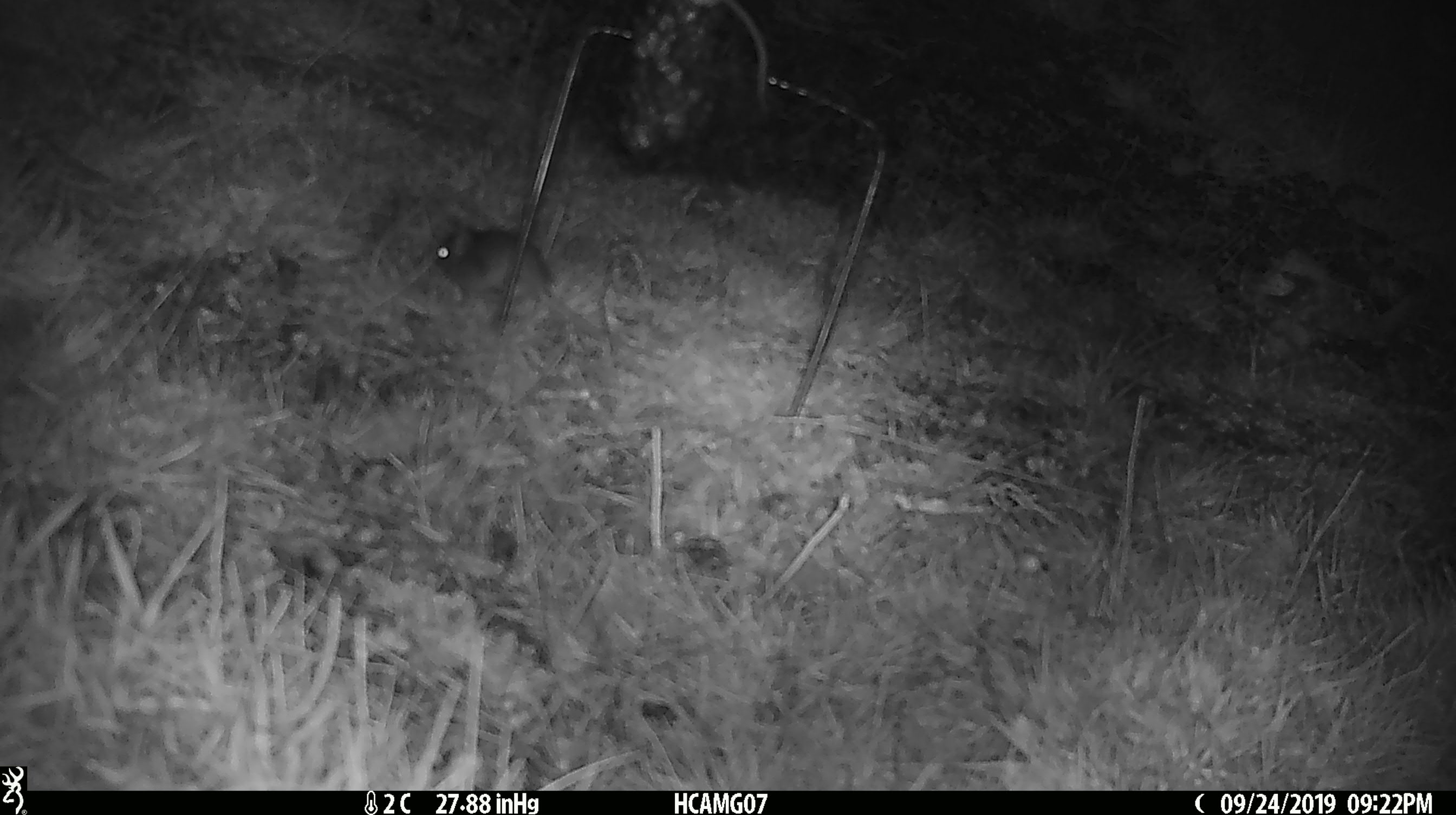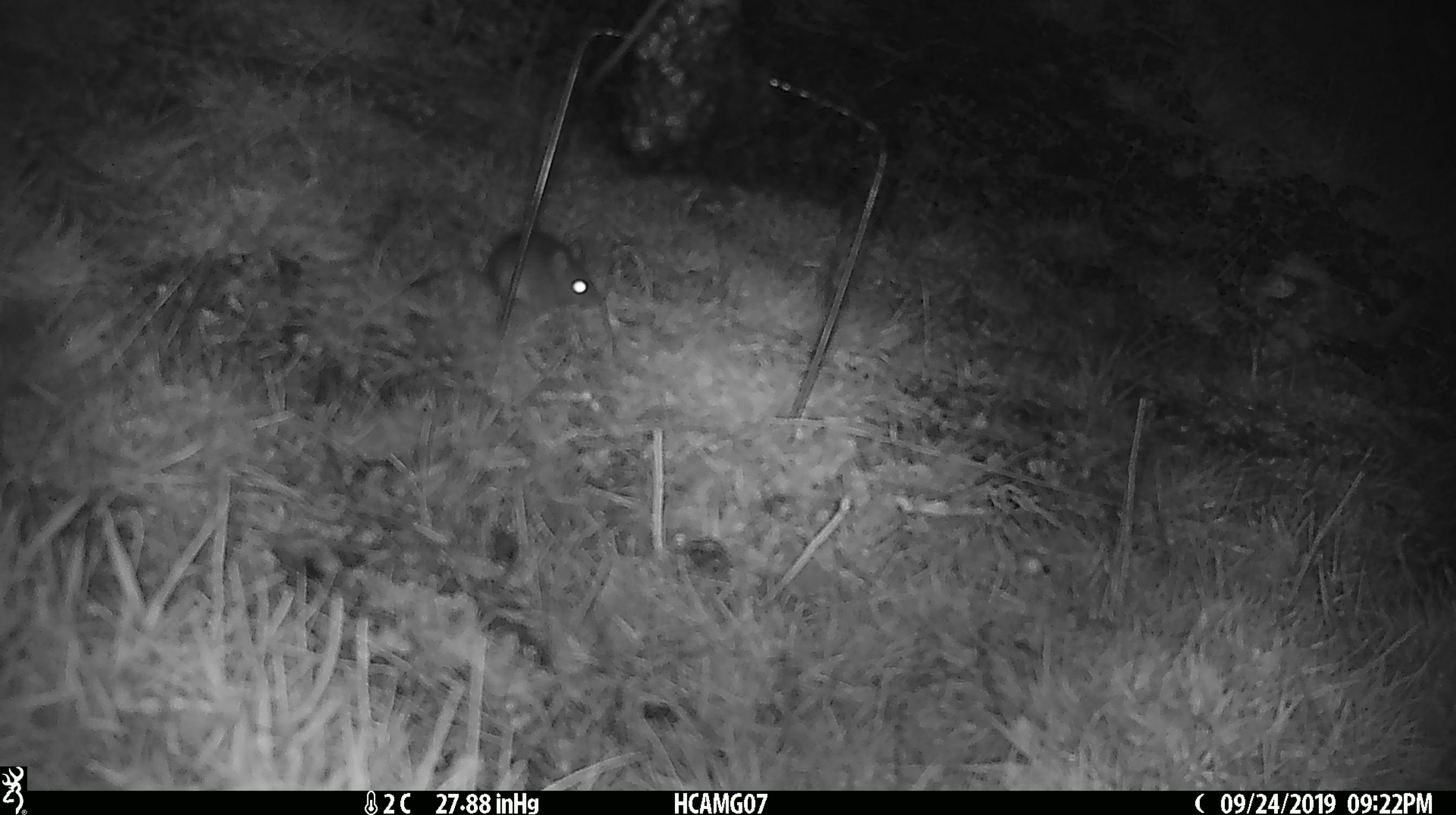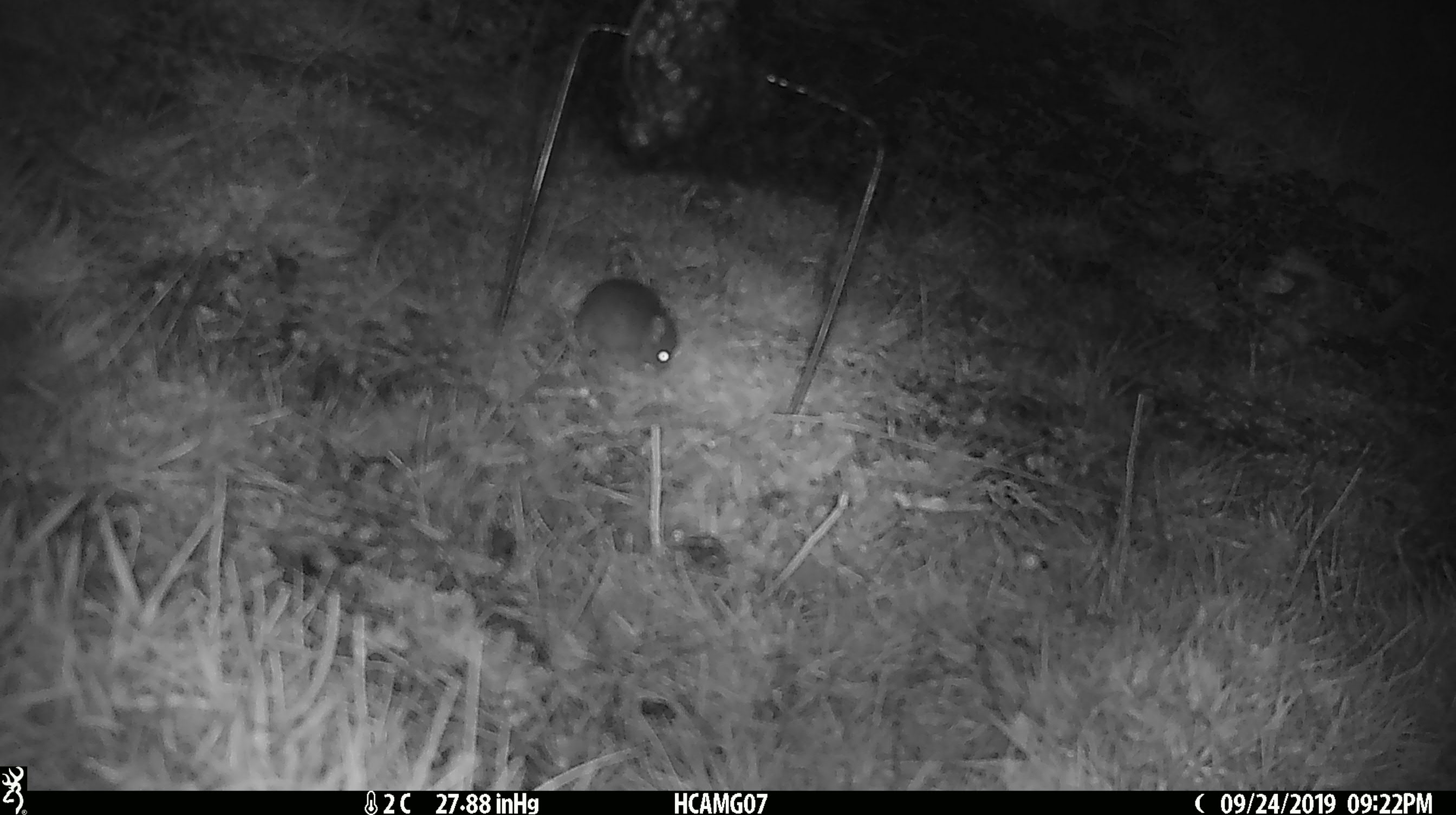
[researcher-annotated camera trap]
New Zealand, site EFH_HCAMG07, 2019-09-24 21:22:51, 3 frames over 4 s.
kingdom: Animalia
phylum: Chordata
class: Mammalia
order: Rodentia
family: Muridae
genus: Mus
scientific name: Mus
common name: mouse